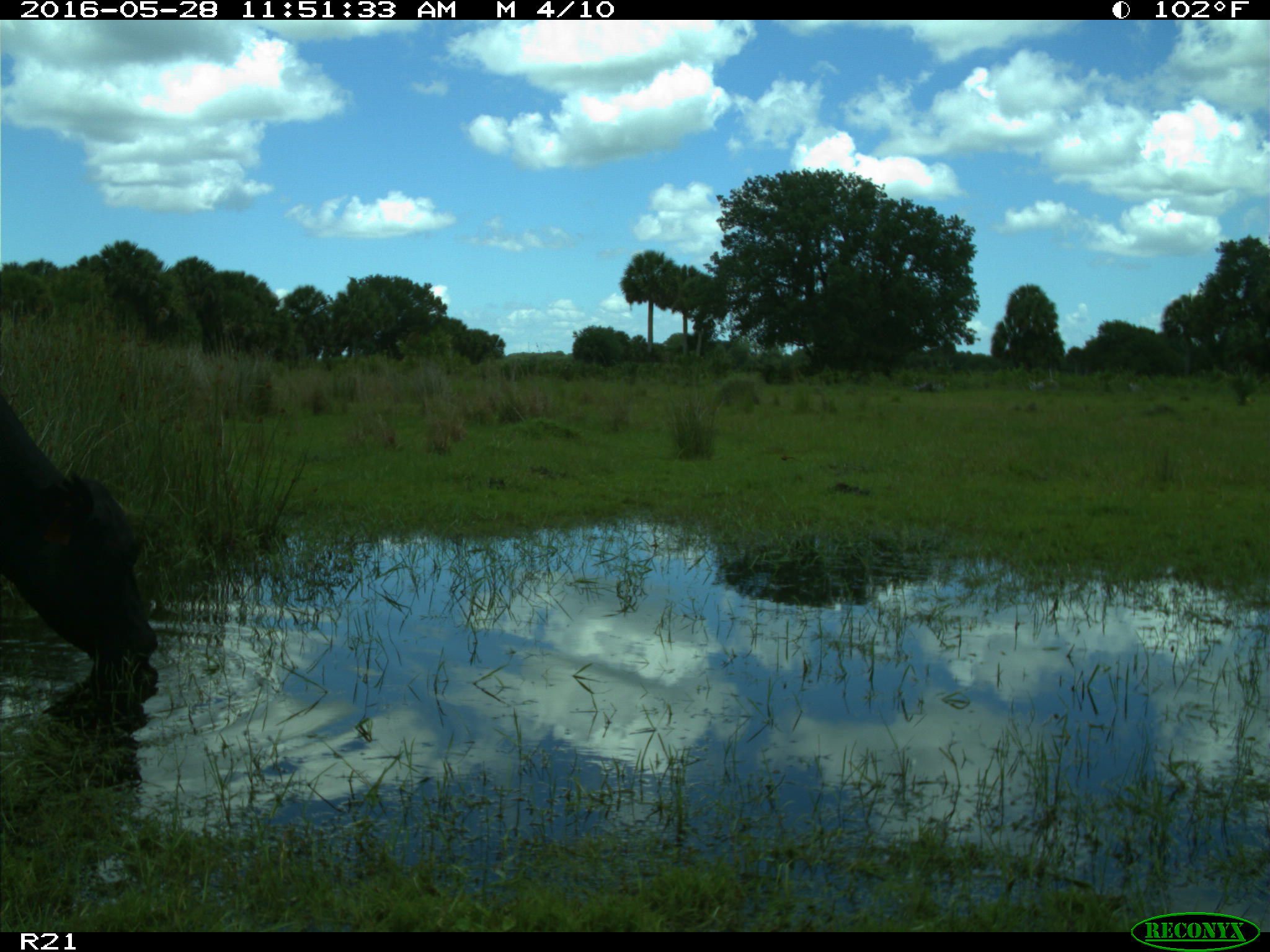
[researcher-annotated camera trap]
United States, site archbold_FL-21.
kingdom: Animalia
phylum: Chordata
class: Mammalia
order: Artiodactyla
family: Bovidae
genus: Bos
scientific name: Bos taurus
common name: domestic cow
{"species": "Bos taurus (domestic cow)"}